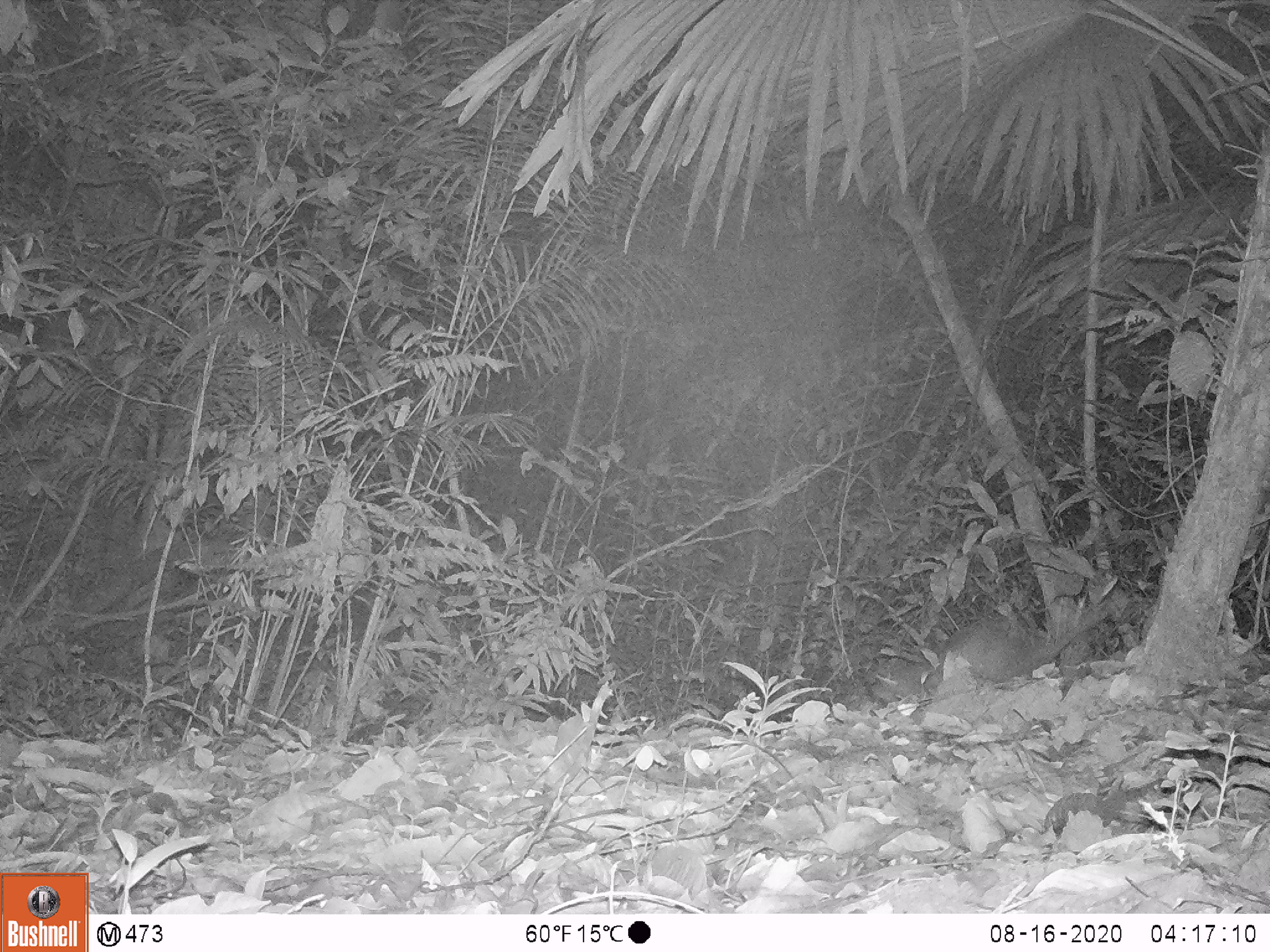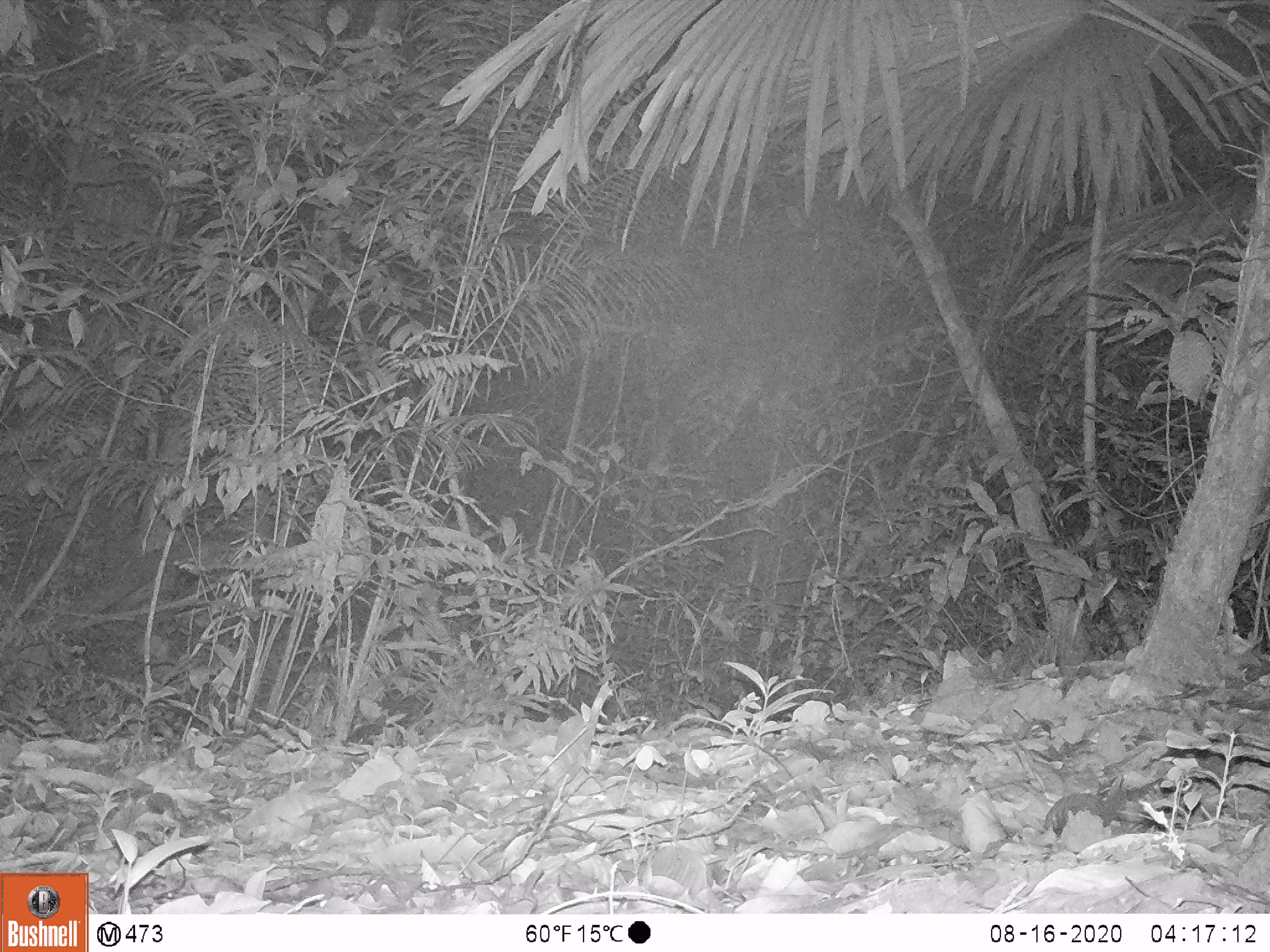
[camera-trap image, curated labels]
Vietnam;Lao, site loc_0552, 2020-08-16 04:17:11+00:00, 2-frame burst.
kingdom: Animalia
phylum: Chordata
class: Mammalia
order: Rodentia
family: Hystricidae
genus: Atherurus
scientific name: Atherurus macrourus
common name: asiatic brush-tailed porcupine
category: asiatic brush tailed porcupine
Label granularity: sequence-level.